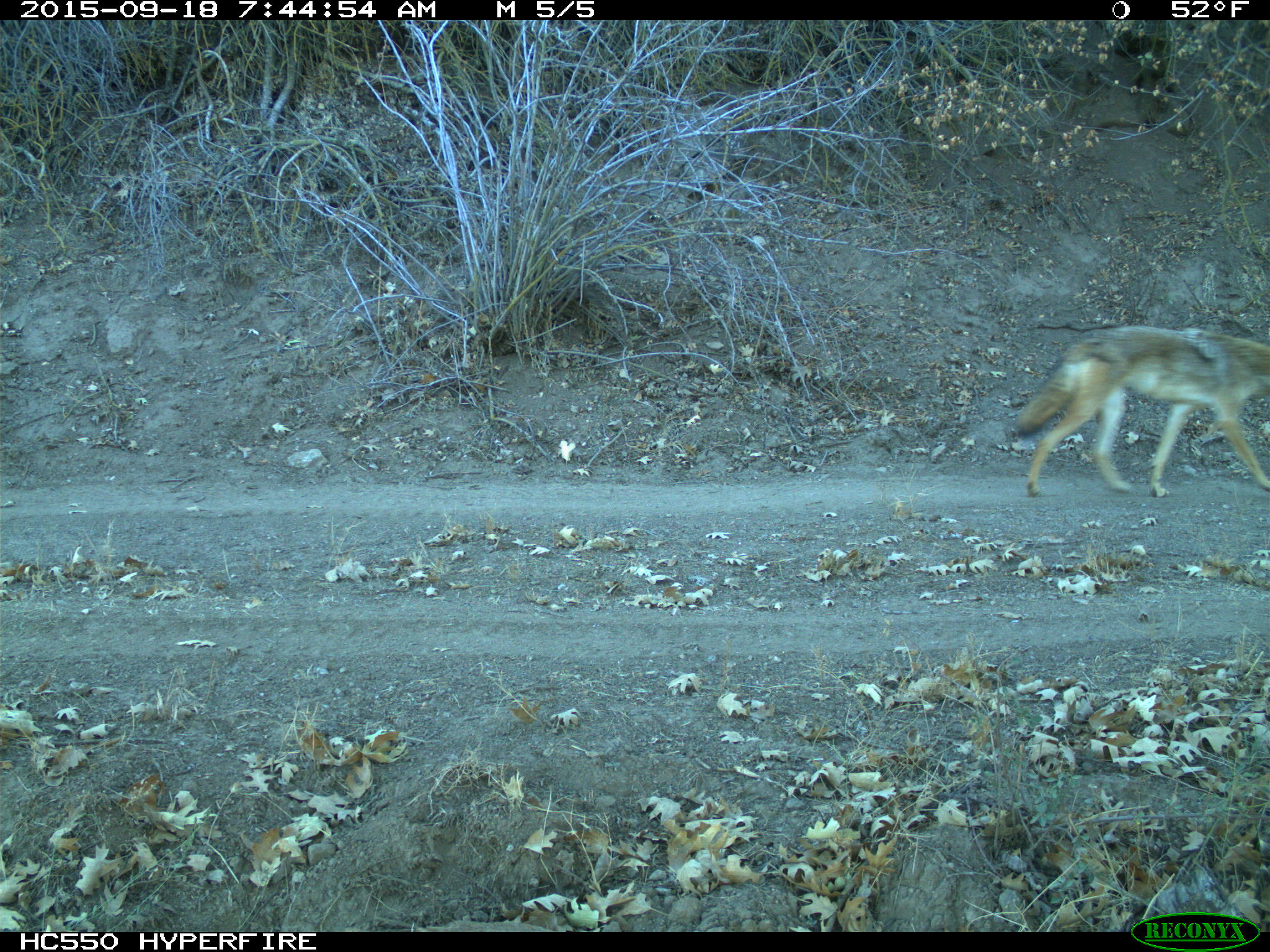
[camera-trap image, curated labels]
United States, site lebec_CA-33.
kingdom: Animalia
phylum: Chordata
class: Mammalia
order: Carnivora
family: Canidae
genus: Canis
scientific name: Canis latrans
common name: coyote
Canis latrans (coyote).